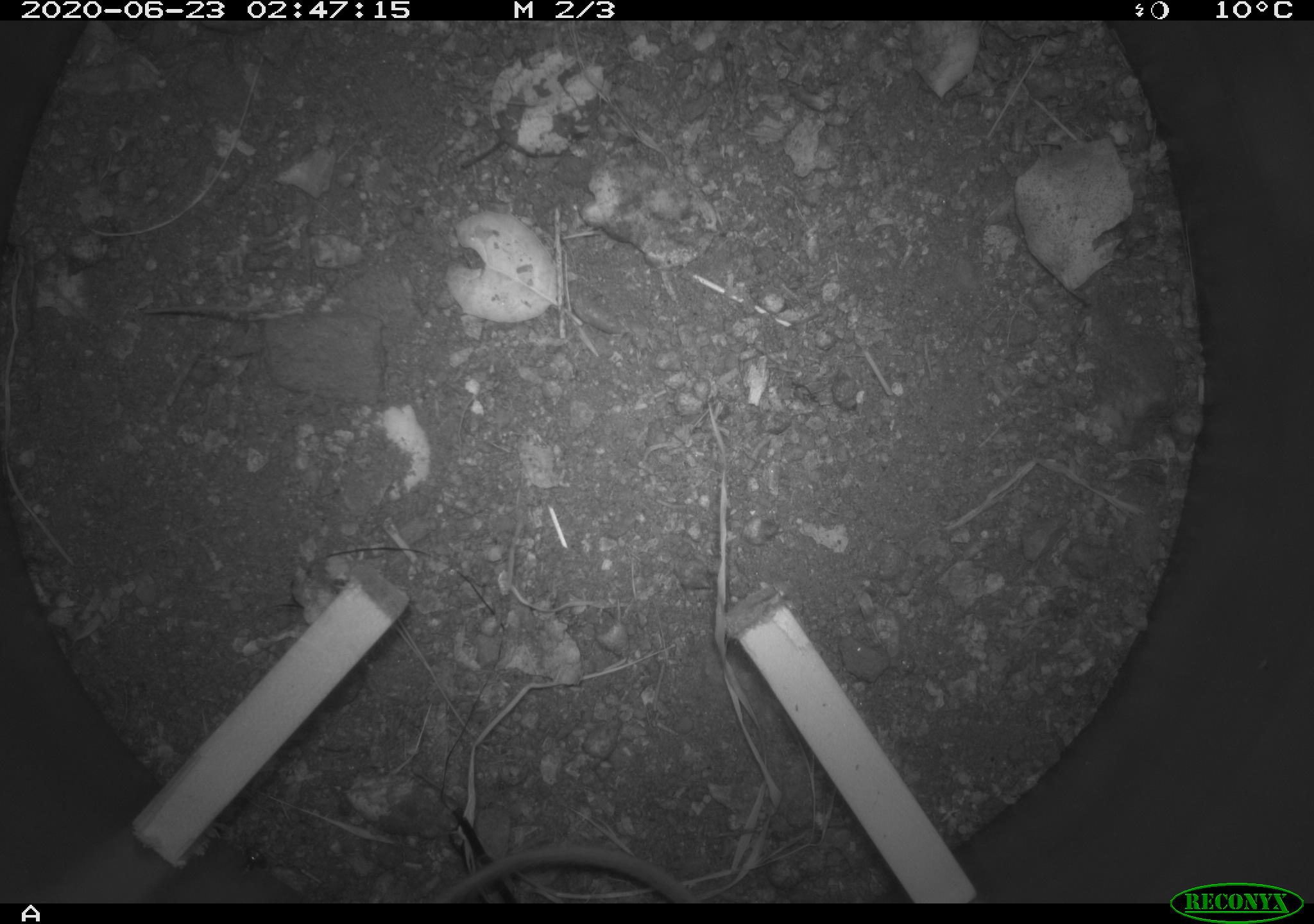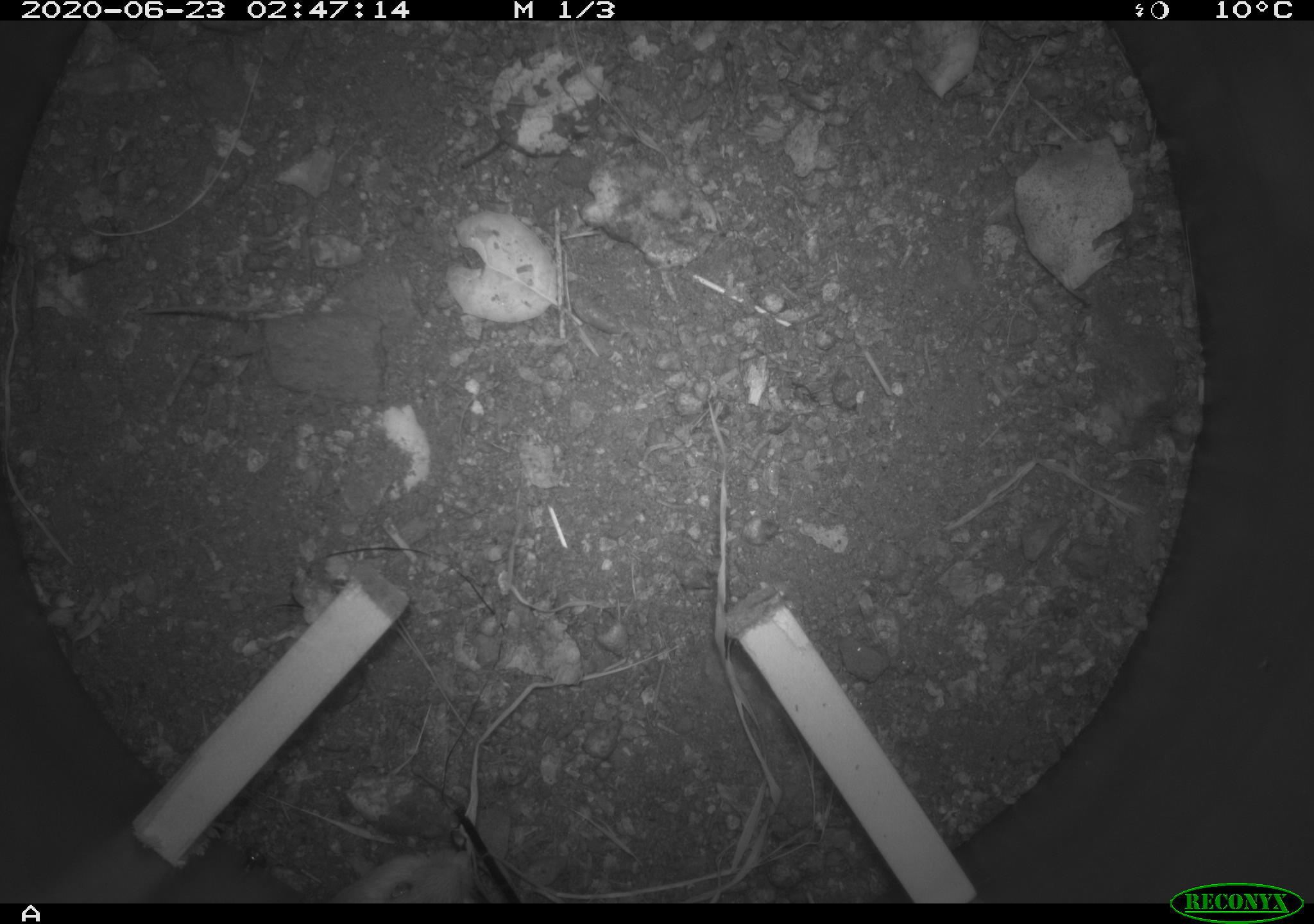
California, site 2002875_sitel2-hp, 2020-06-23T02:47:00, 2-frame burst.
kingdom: Animalia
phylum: Chordata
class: Mammalia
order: Rodentia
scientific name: Rodentia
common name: mouse species